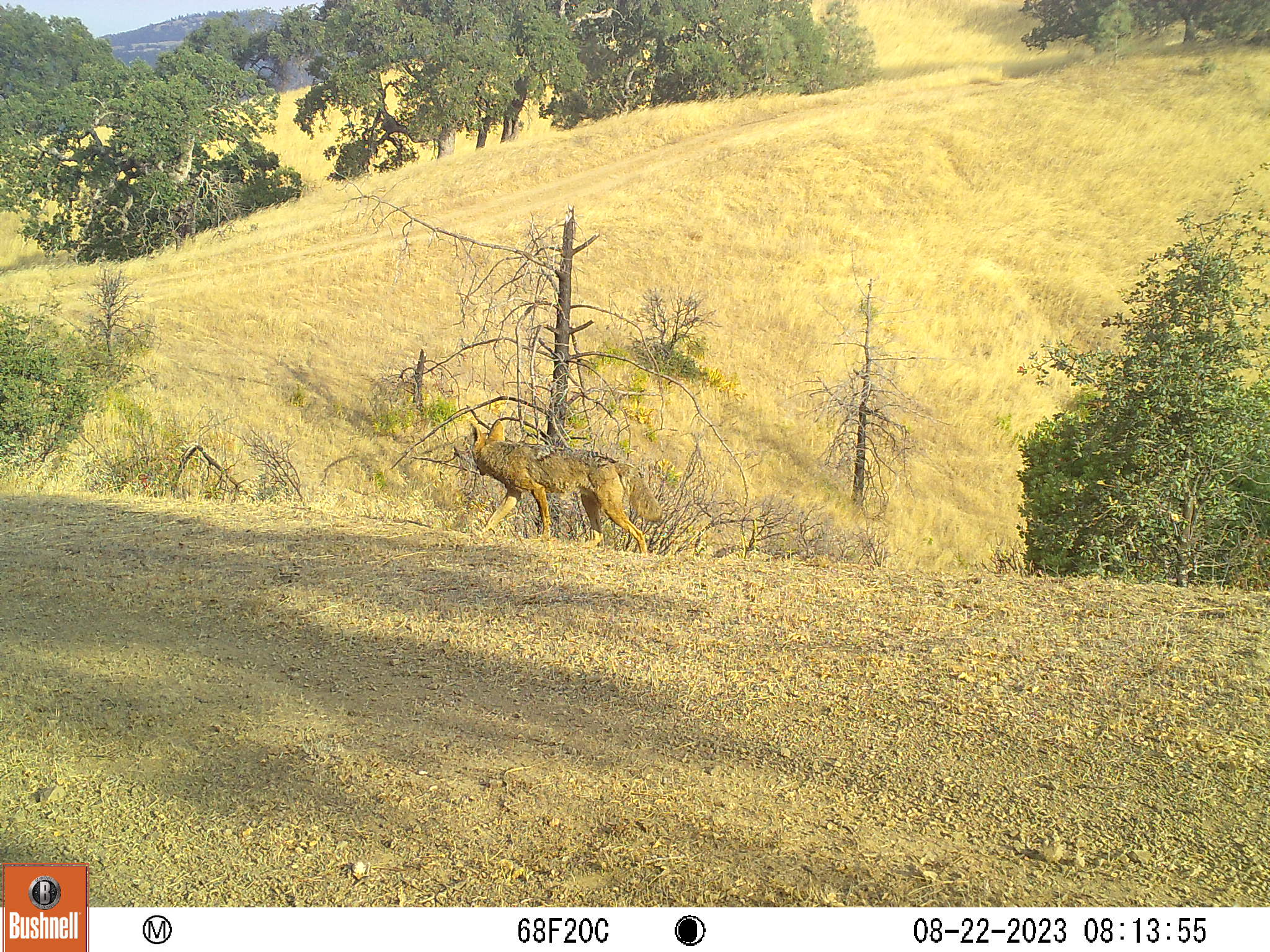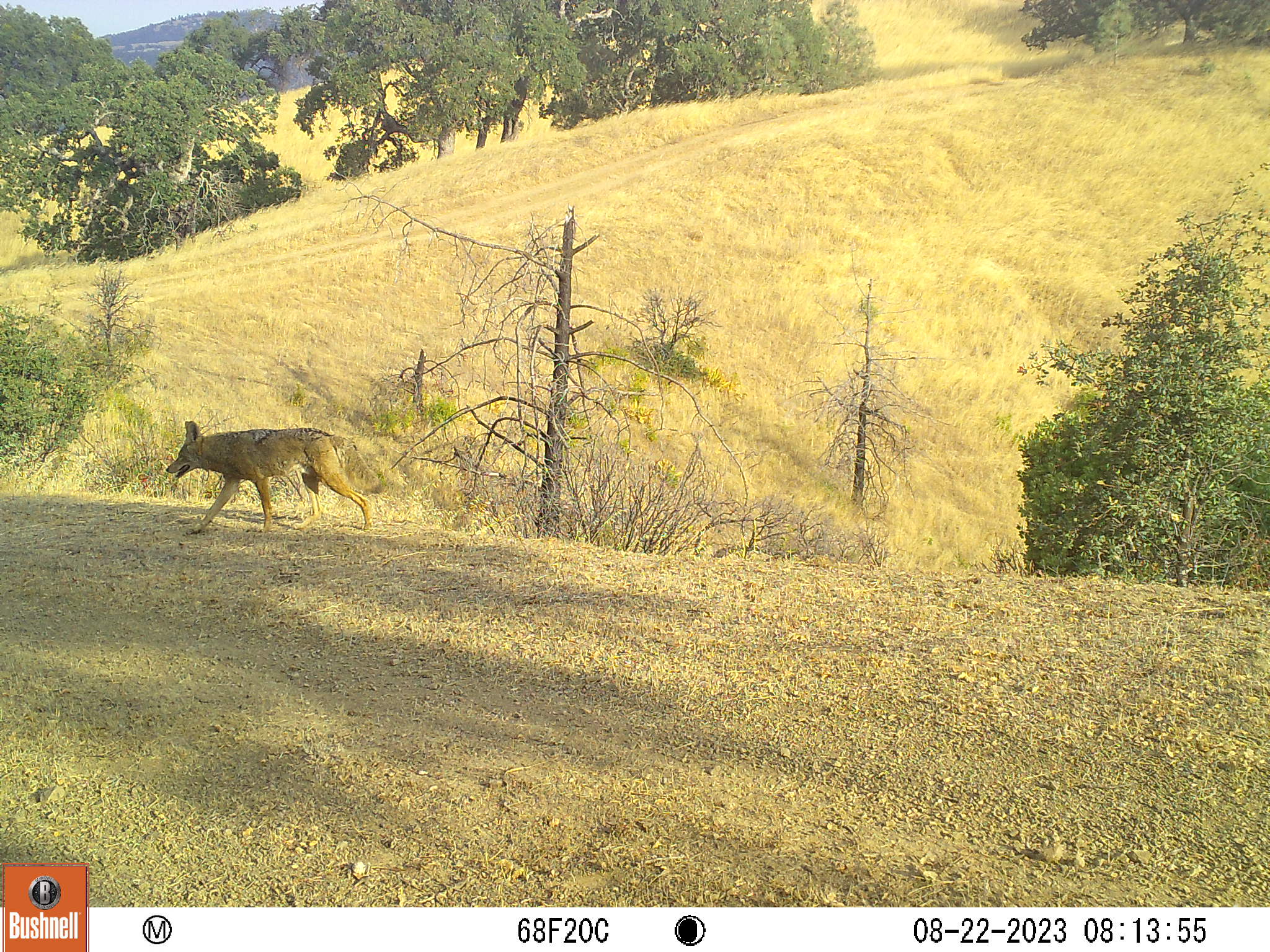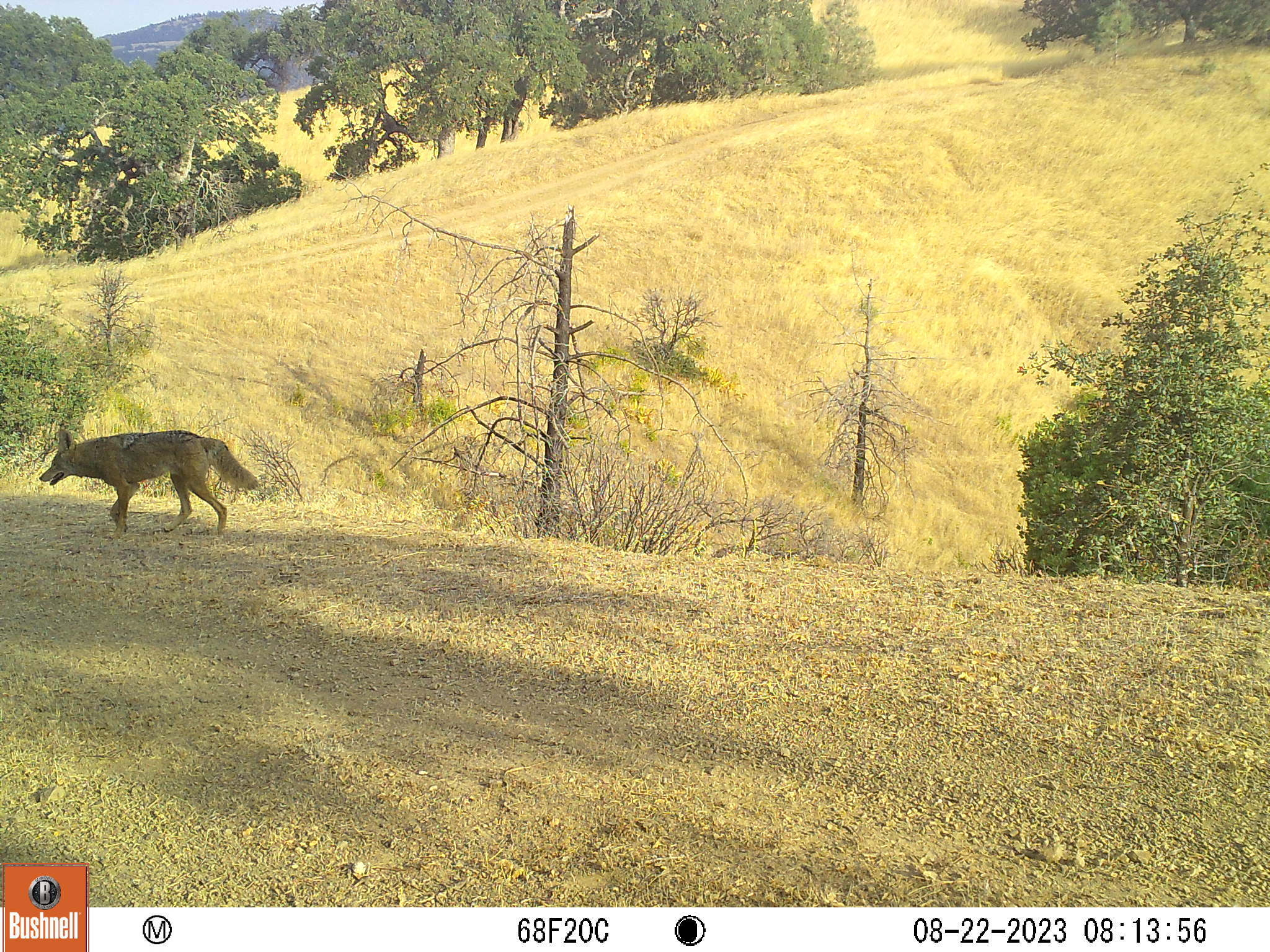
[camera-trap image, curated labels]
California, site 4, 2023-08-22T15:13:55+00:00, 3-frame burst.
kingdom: Animalia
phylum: Chordata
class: Mammalia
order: Carnivora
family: Canidae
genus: Canis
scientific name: Canis latrans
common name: coyote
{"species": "coyote (Canis latrans)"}